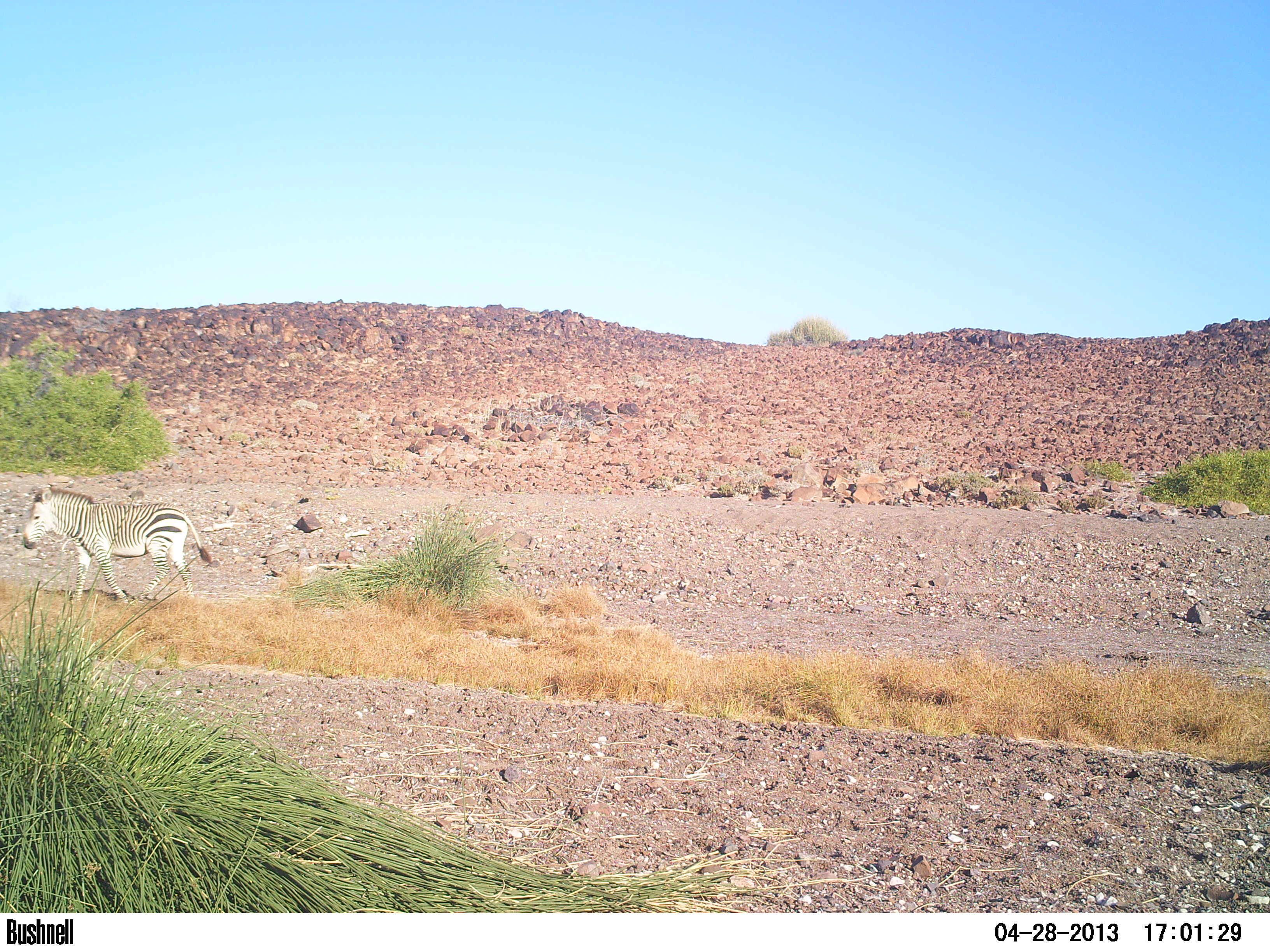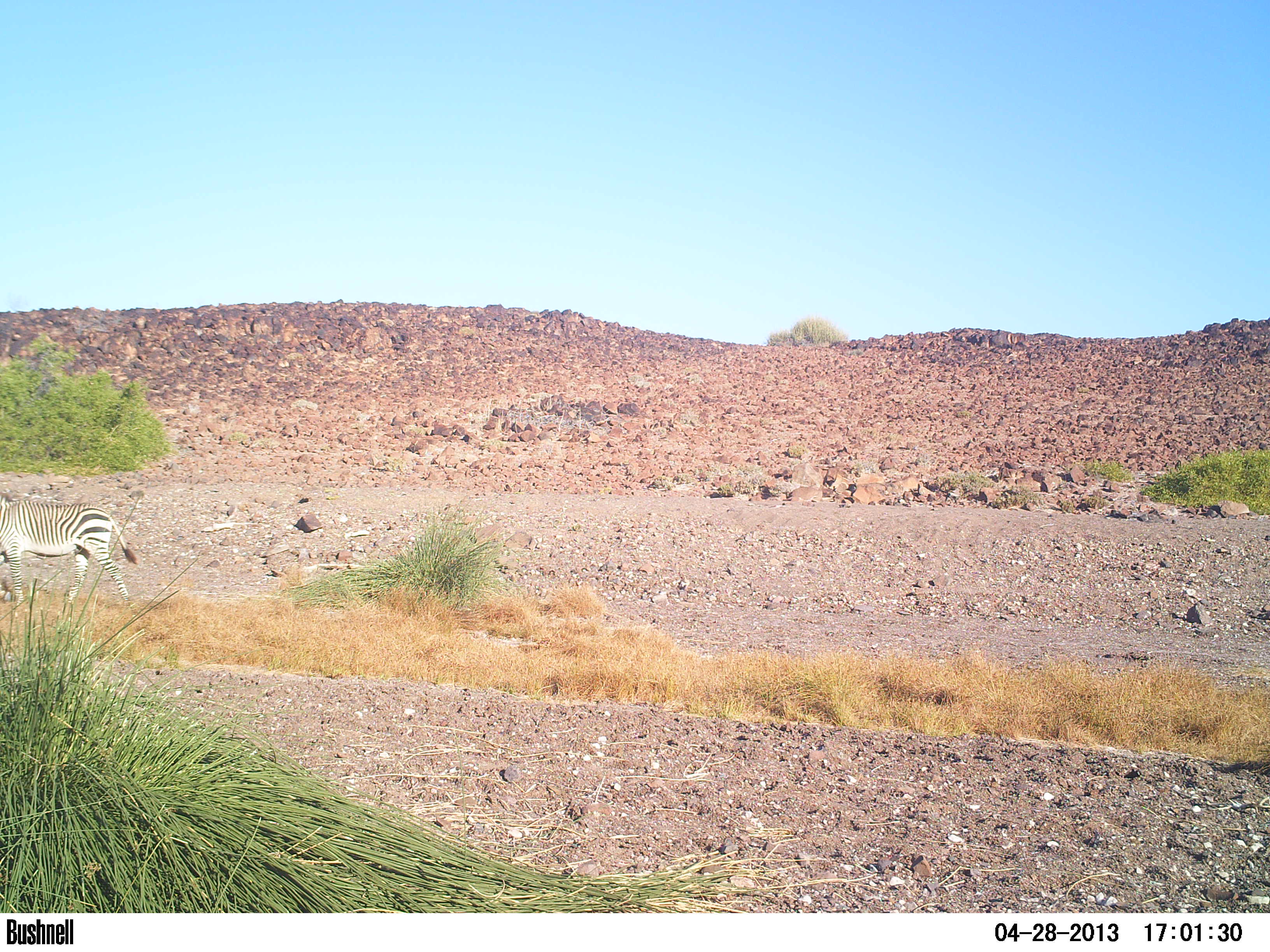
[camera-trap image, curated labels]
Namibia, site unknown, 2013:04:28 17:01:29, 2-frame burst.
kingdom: Animalia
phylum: Chordata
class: Mammalia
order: Perissodactyla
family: Equidae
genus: Equus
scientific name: Equus zebra hartmannae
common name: hartmann's mountain zebra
Equus zebra hartmannae (hartmann's mountain zebra).